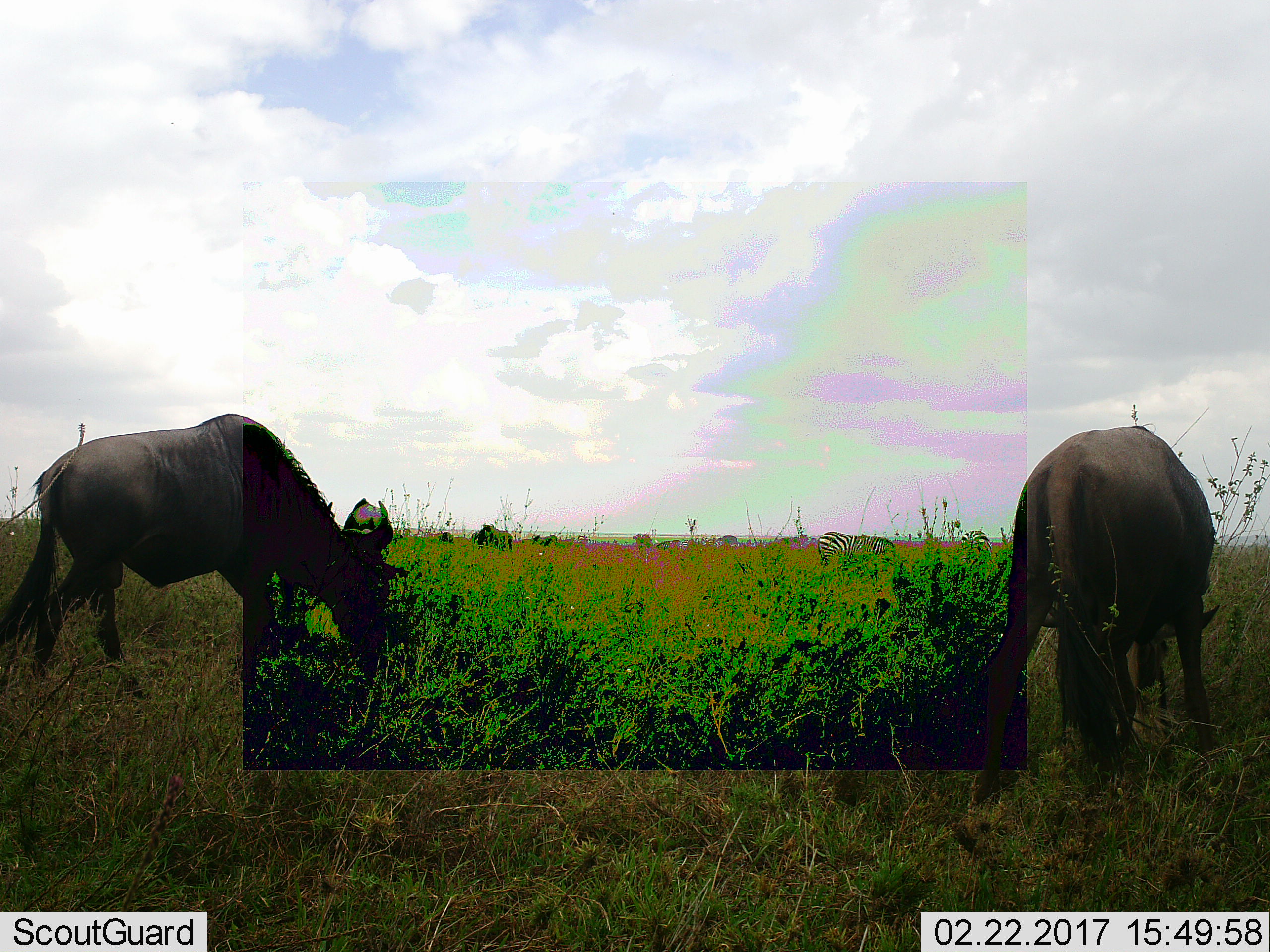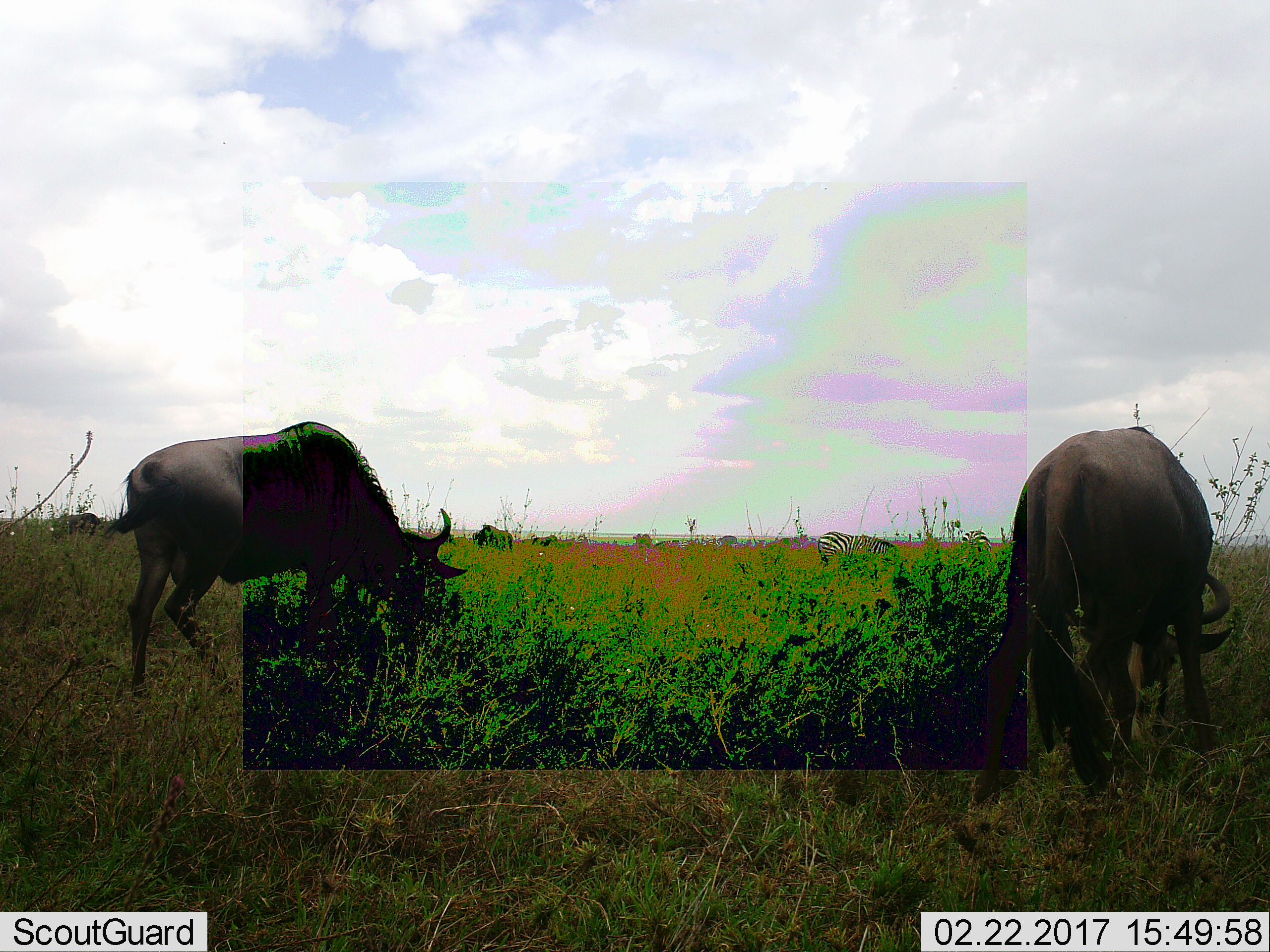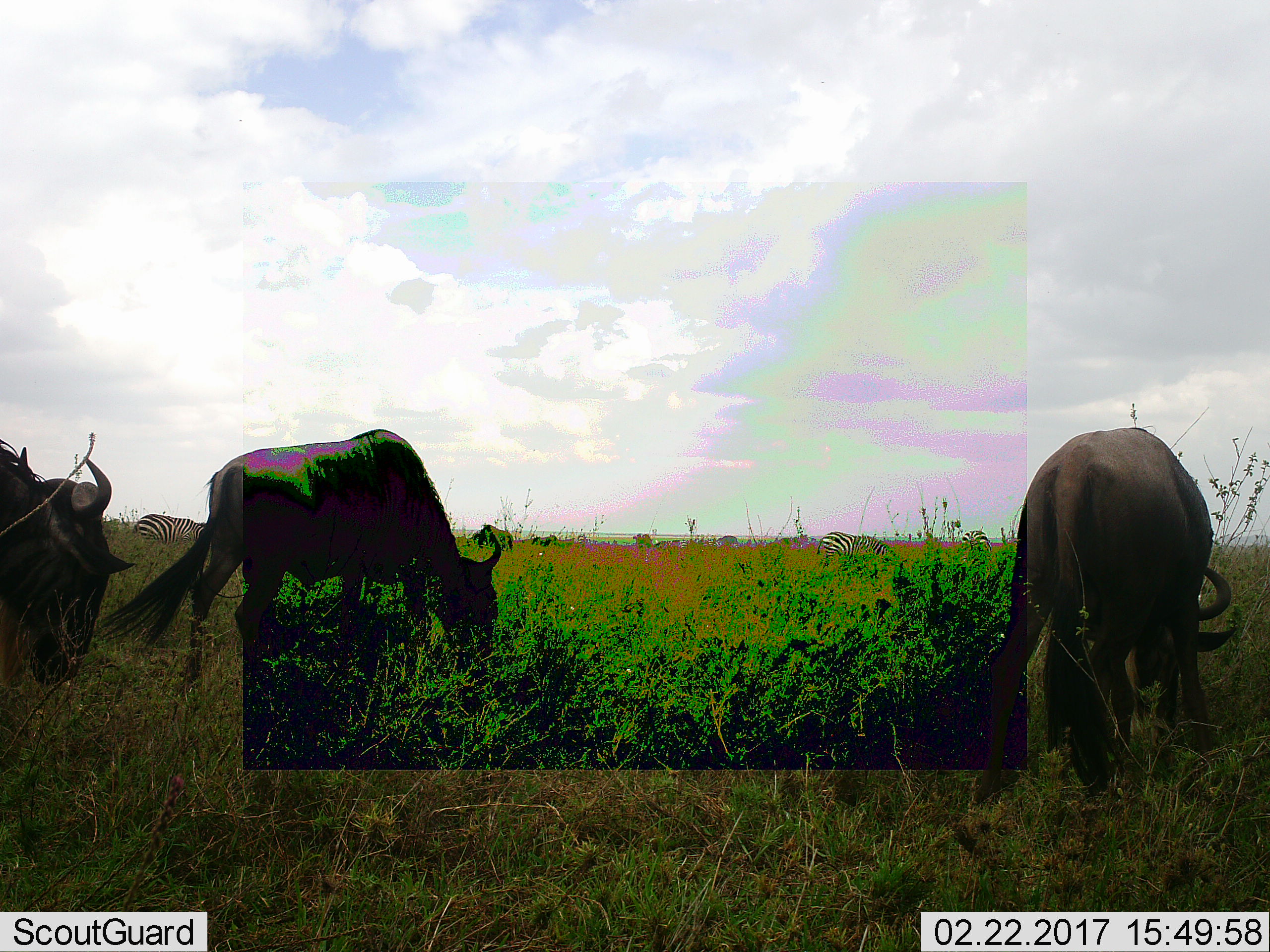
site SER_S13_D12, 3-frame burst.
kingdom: Animalia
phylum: Chordata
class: Mammalia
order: Artiodactyla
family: Bovidae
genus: Connochaetes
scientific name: Connochaetes taurinus taurinus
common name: blue wildebeest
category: wildebeestblue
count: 5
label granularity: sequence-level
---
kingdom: Animalia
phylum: Chordata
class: Mammalia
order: Perissodactyla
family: Equidae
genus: Equus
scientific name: Equus quagga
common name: plains zebra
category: zebraplains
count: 3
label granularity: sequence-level